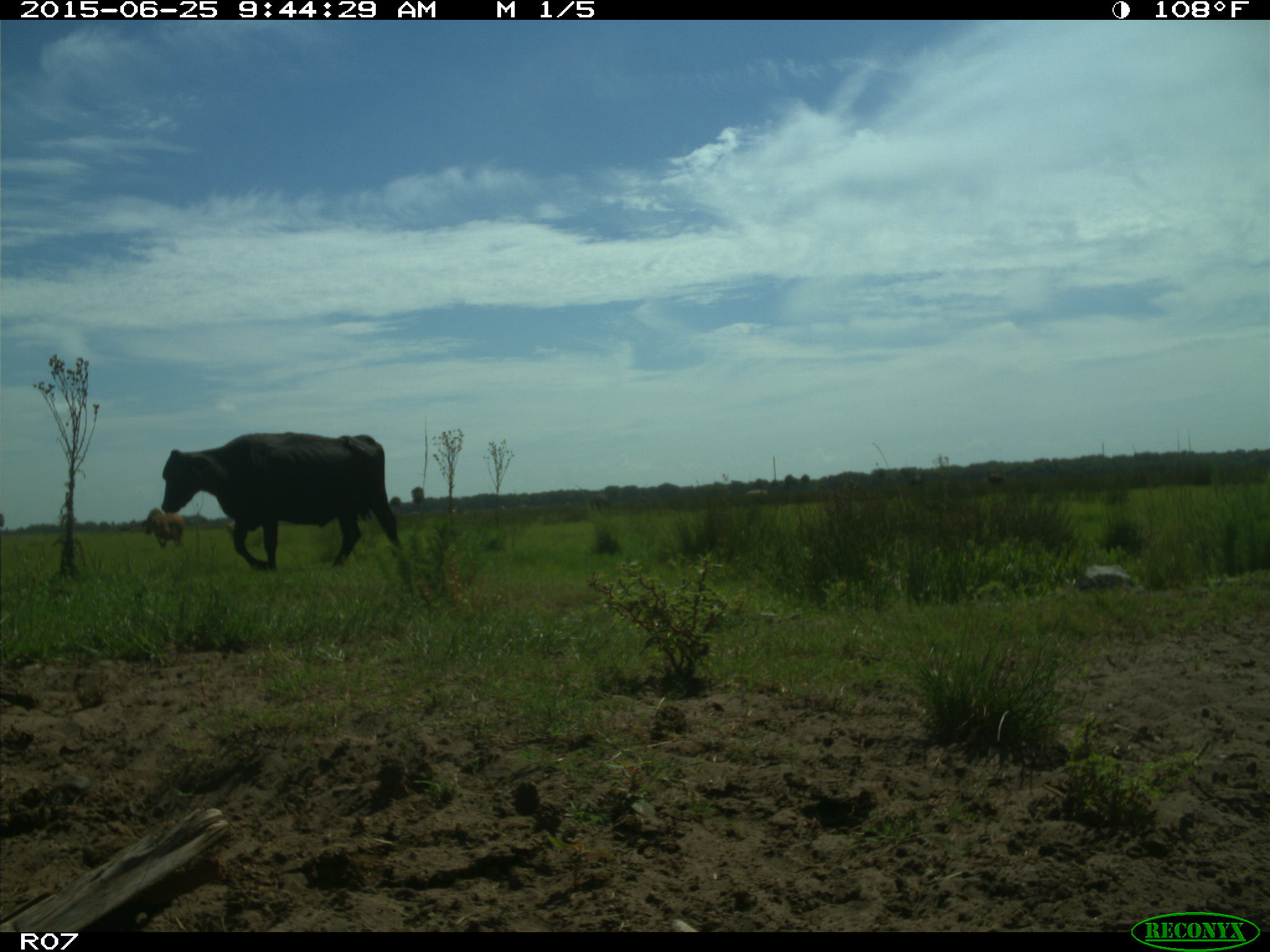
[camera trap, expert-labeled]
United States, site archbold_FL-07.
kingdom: Animalia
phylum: Chordata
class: Mammalia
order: Artiodactyla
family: Bovidae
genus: Bos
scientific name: Bos taurus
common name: domestic cow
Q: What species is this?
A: Bos taurus (domestic cow).